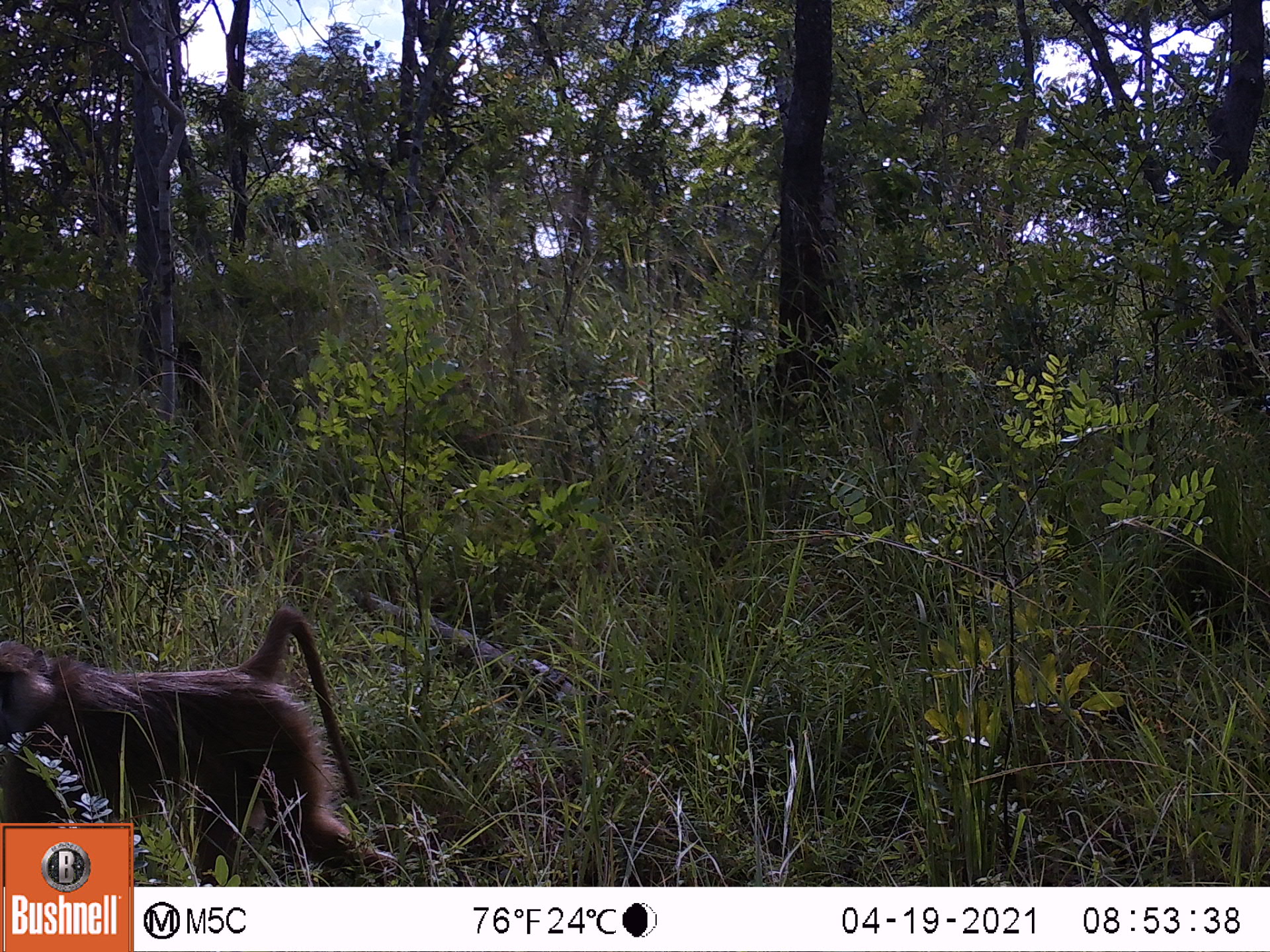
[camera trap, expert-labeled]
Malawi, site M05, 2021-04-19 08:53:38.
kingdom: Animalia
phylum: Chordata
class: Mammalia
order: Primates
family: Cercopithecidae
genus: Papio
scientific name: Papio cynocephalus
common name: yellow baboon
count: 1